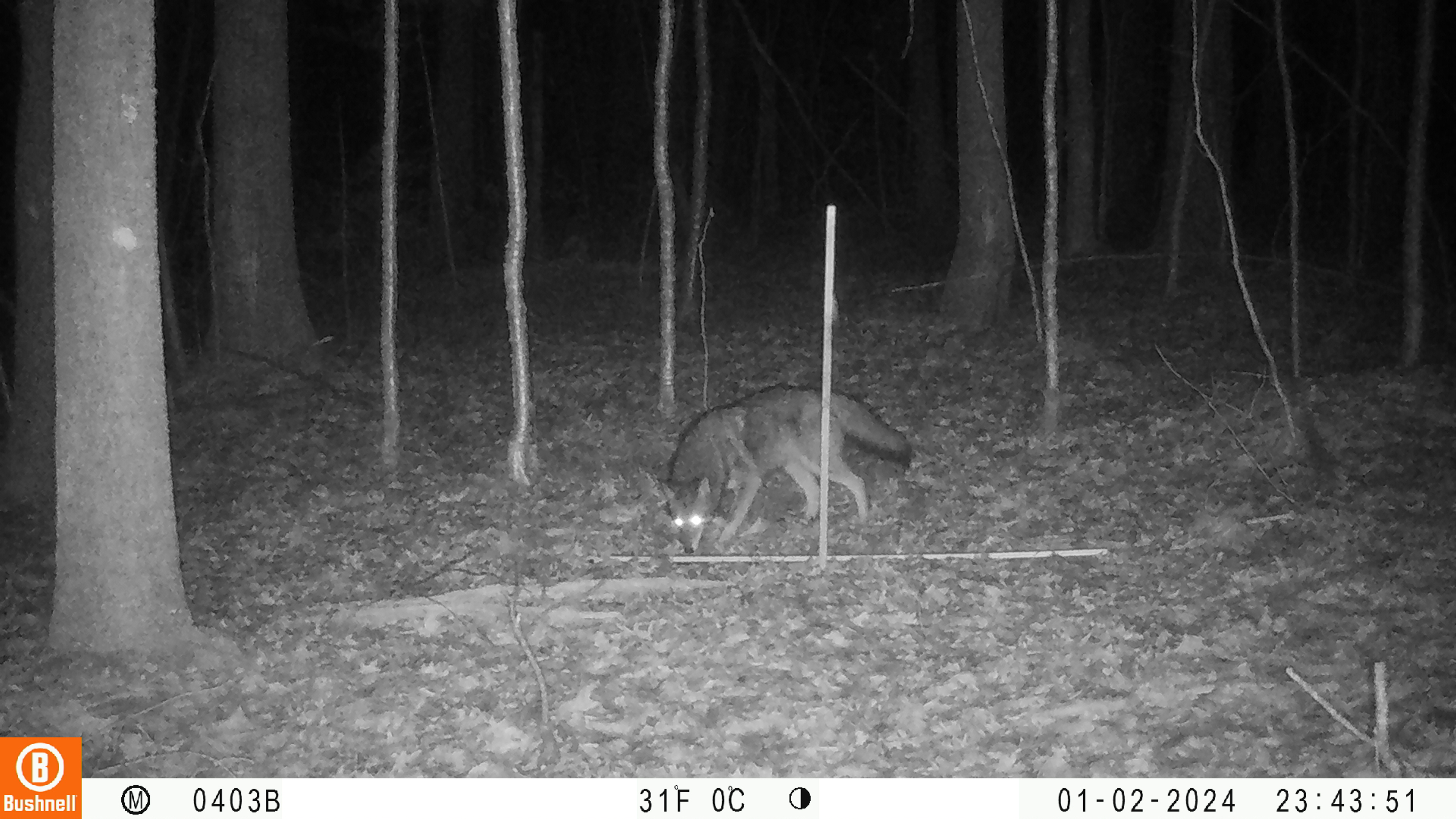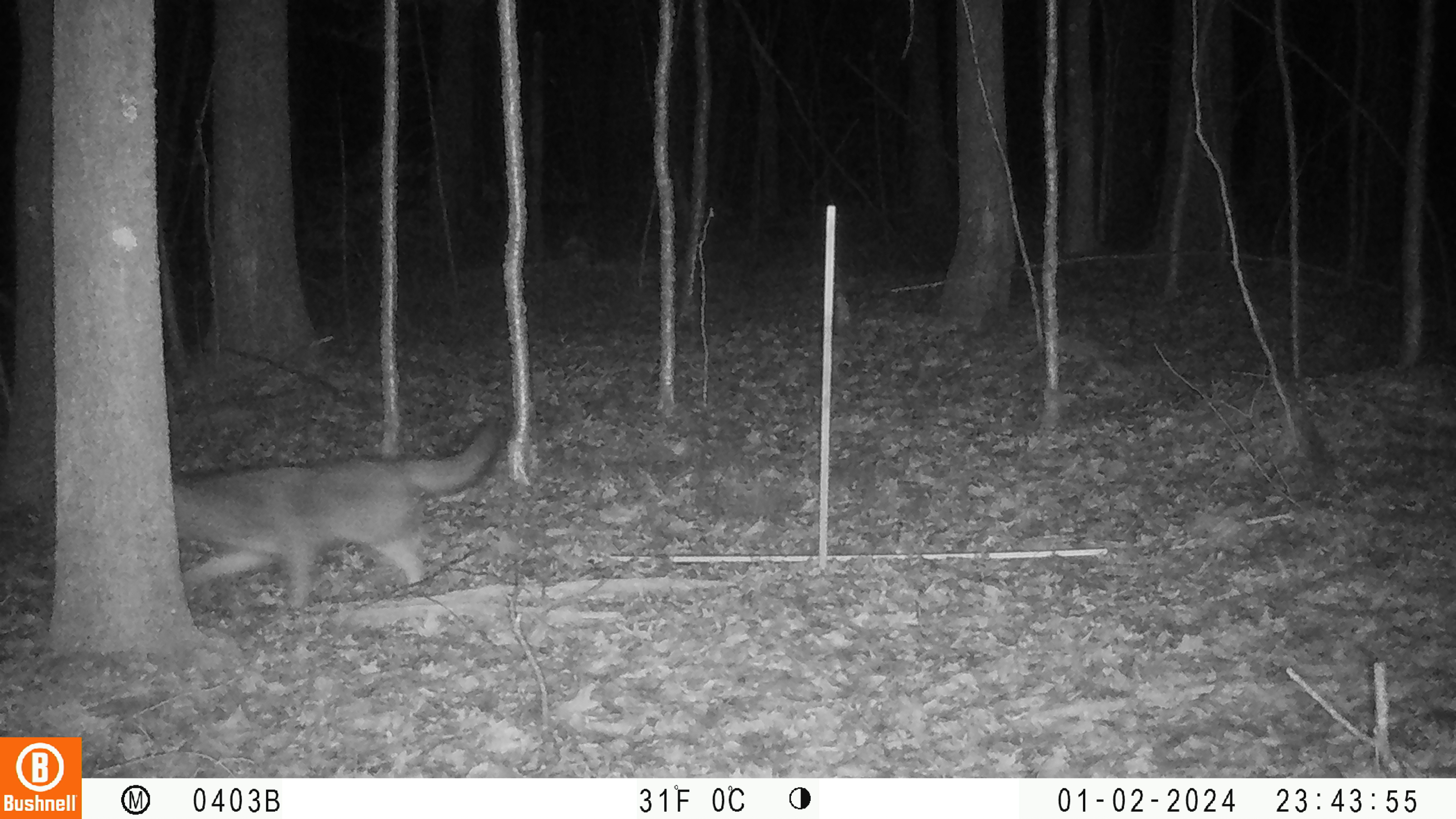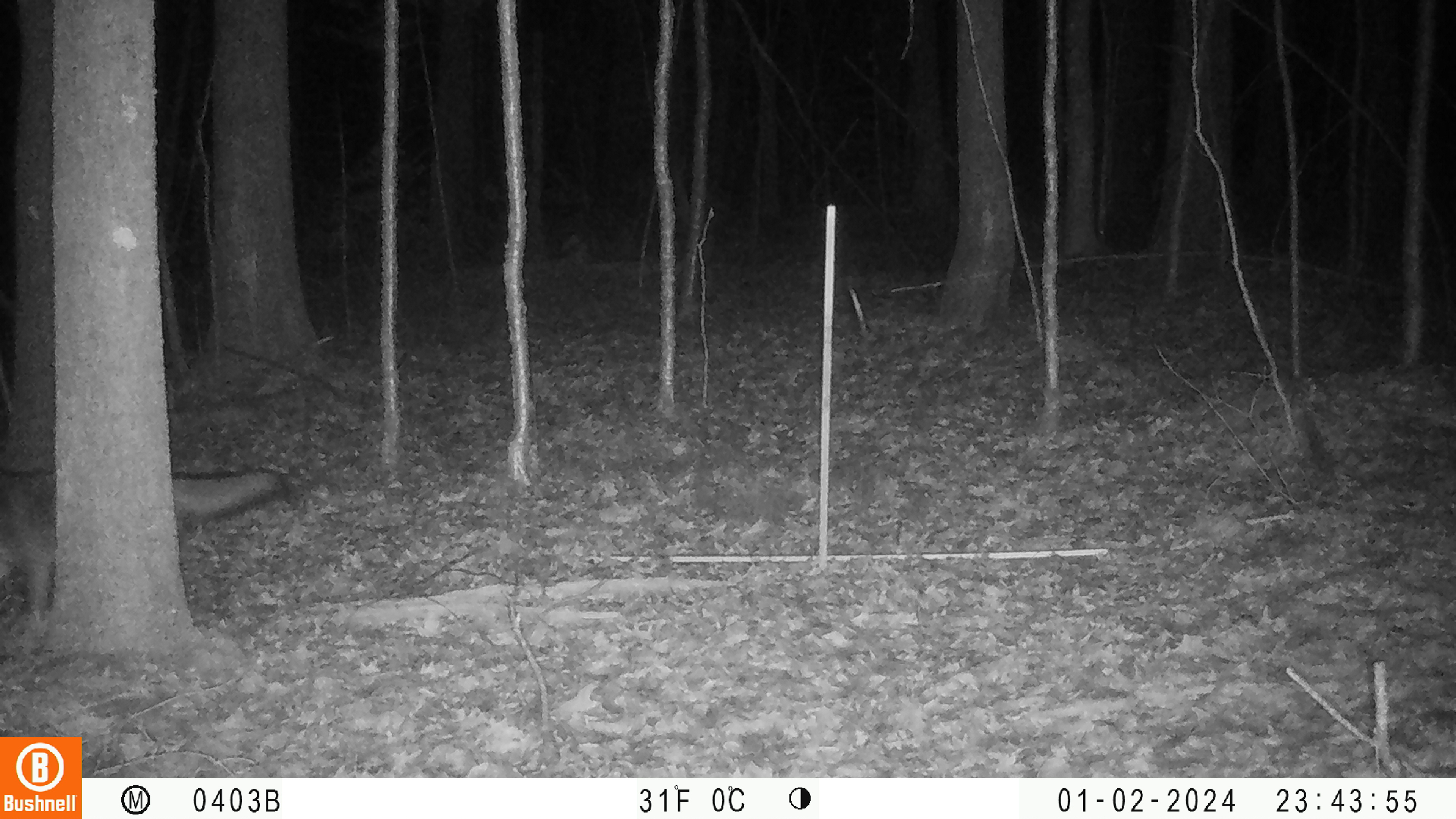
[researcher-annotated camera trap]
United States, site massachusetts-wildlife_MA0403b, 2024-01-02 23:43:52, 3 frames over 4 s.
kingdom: Animalia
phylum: Chordata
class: Mammalia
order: Carnivora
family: Canidae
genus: Canis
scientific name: Canis latrans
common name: coyote